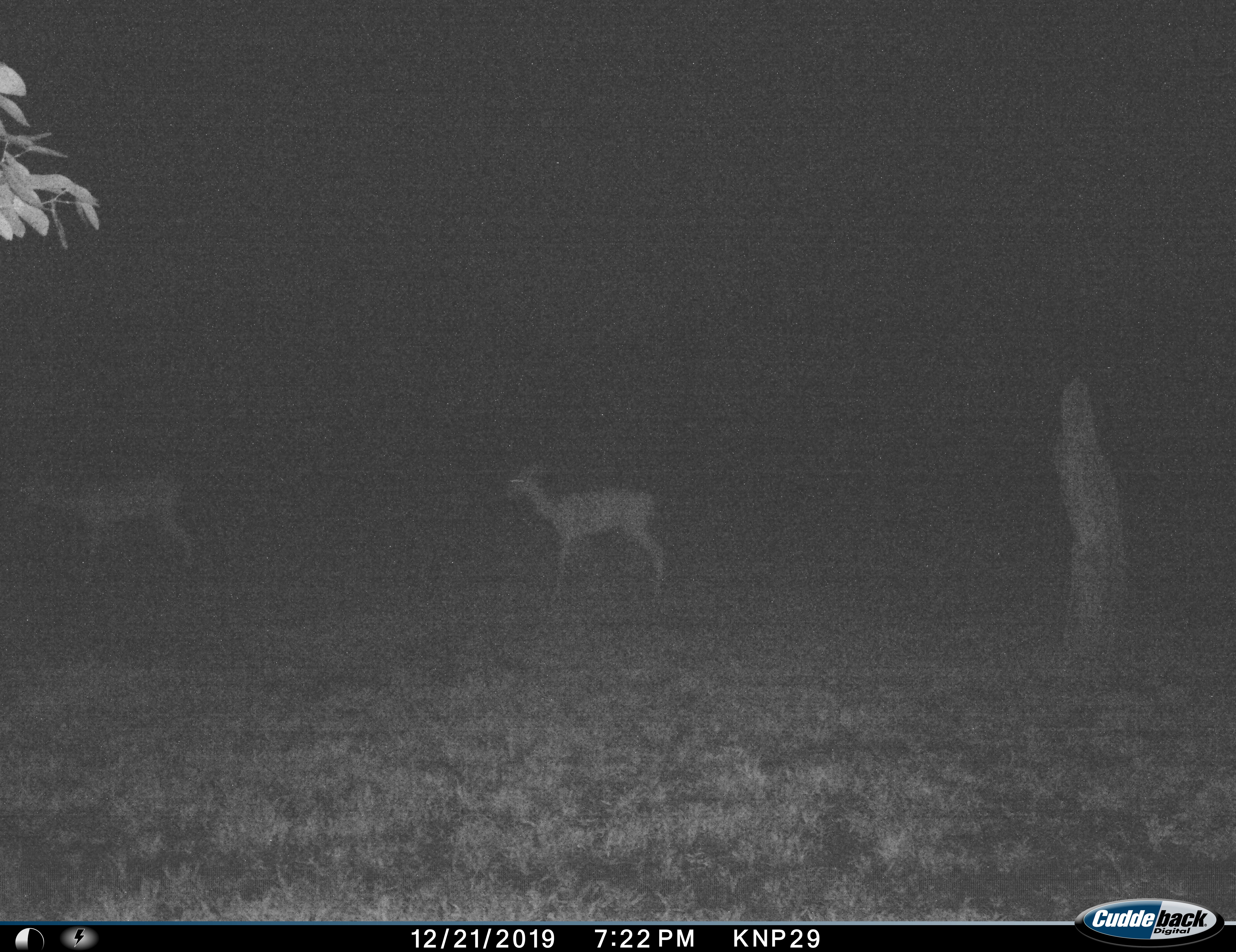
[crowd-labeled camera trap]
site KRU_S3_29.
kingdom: Animalia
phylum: Chordata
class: Mammalia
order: Artiodactyla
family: Bovidae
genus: Aepyceros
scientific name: Aepyceros melampus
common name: impala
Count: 2.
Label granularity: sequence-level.